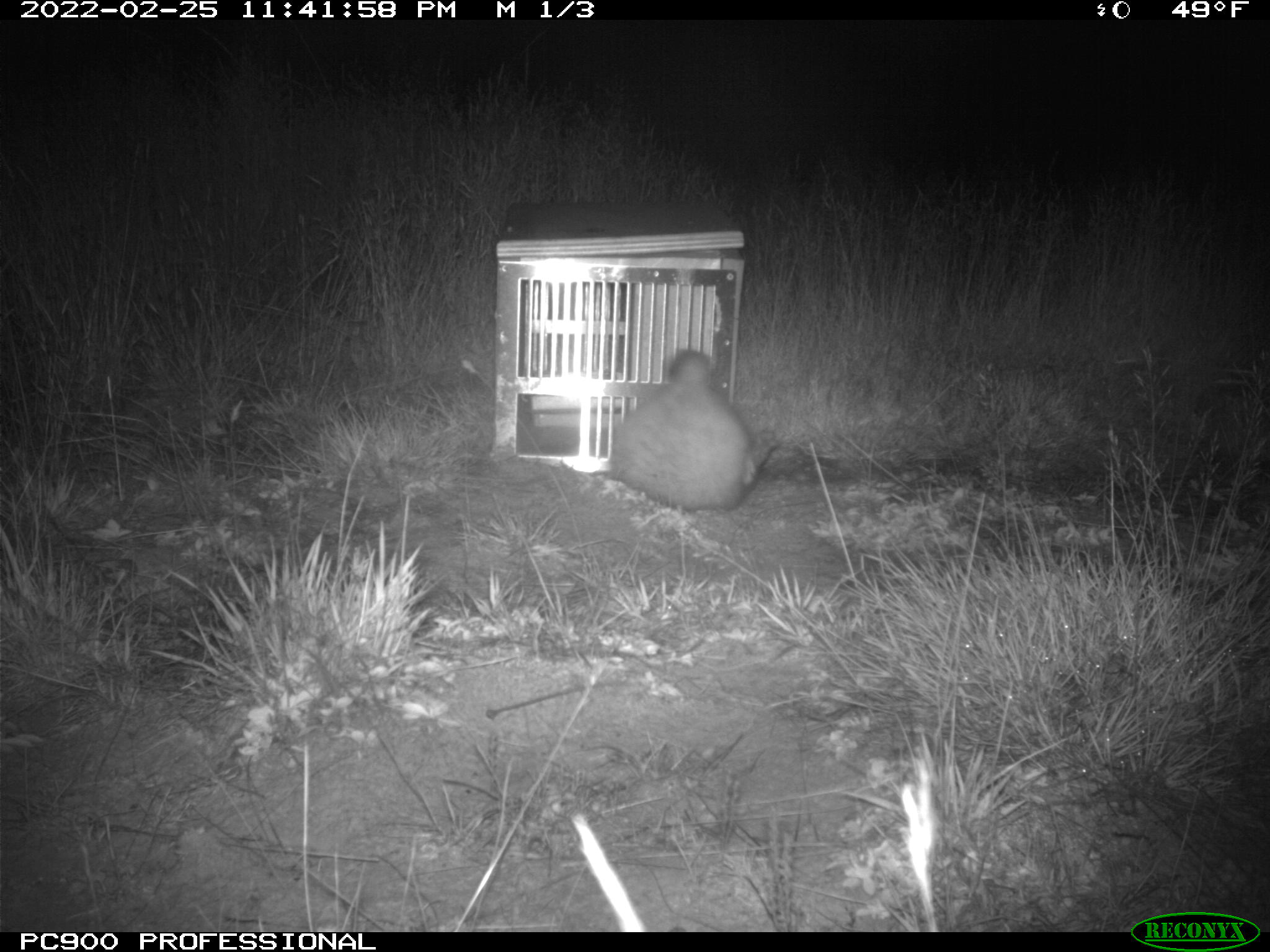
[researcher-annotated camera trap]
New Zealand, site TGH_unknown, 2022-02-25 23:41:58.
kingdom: Animalia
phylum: Chordata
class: Mammalia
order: Carnivora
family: Mustelidae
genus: Mustela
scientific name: Mustela furo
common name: ferret